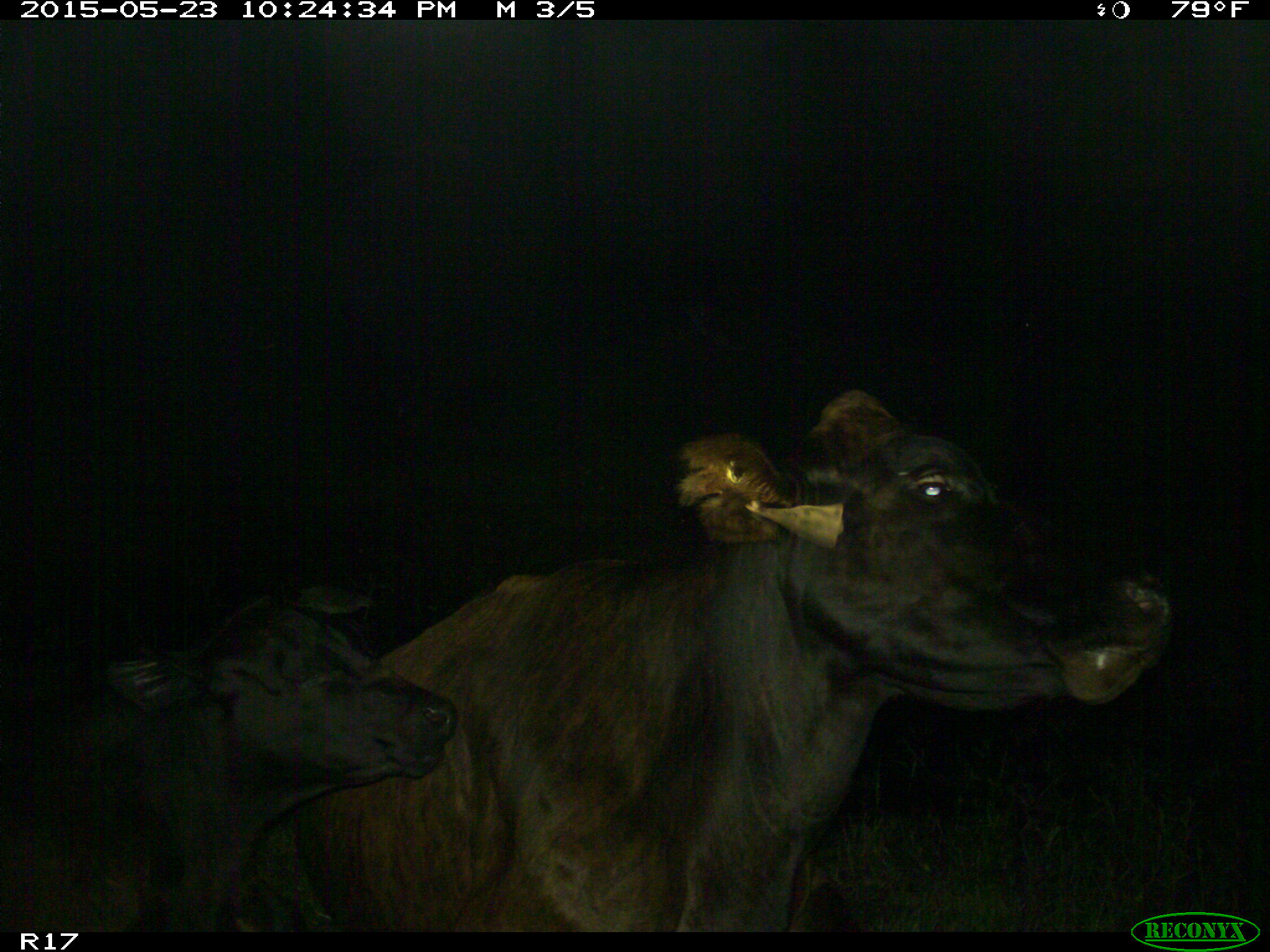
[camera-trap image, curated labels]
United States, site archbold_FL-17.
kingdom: Animalia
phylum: Chordata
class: Mammalia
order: Artiodactyla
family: Bovidae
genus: Bos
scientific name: Bos taurus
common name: domestic cow